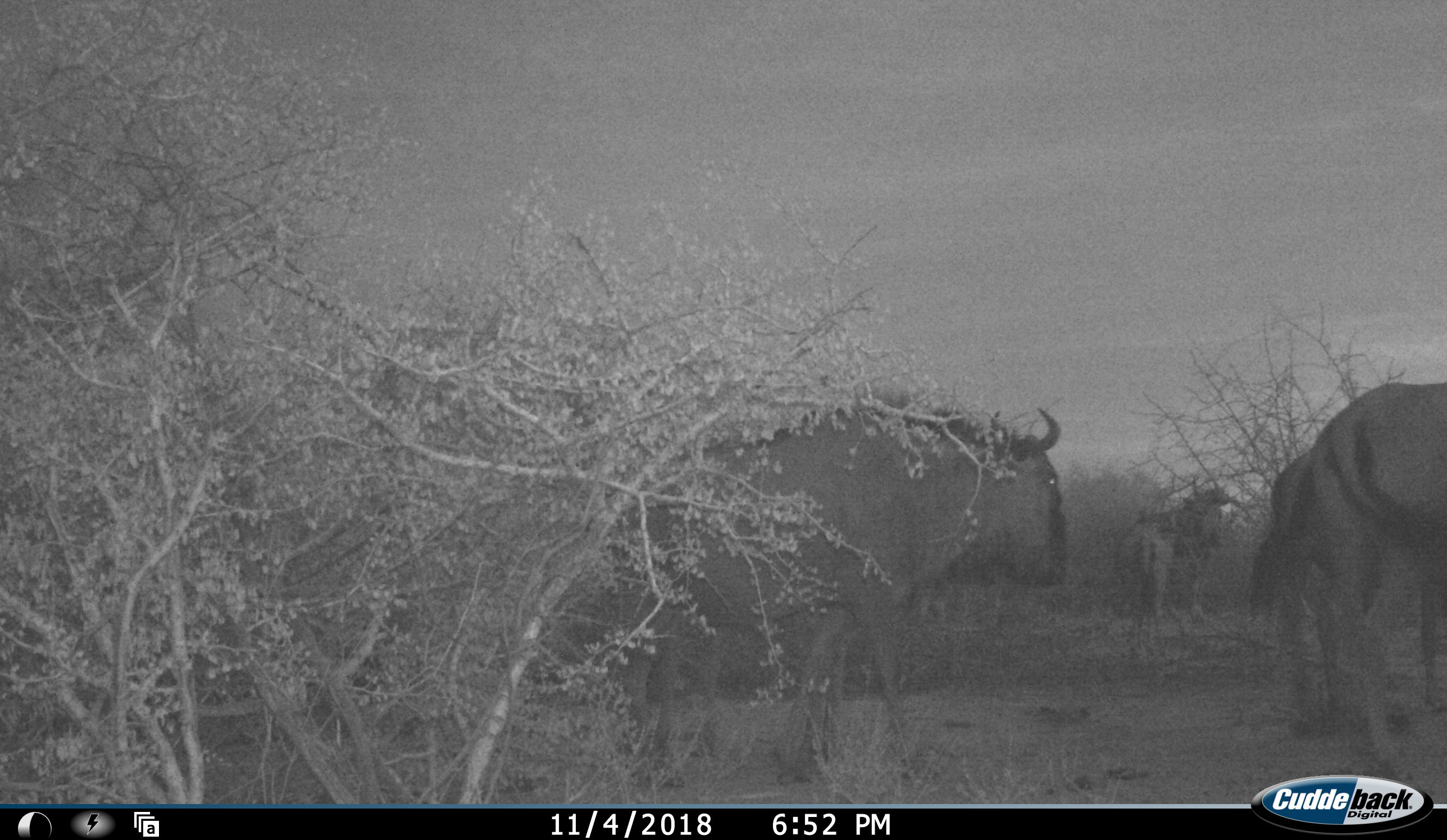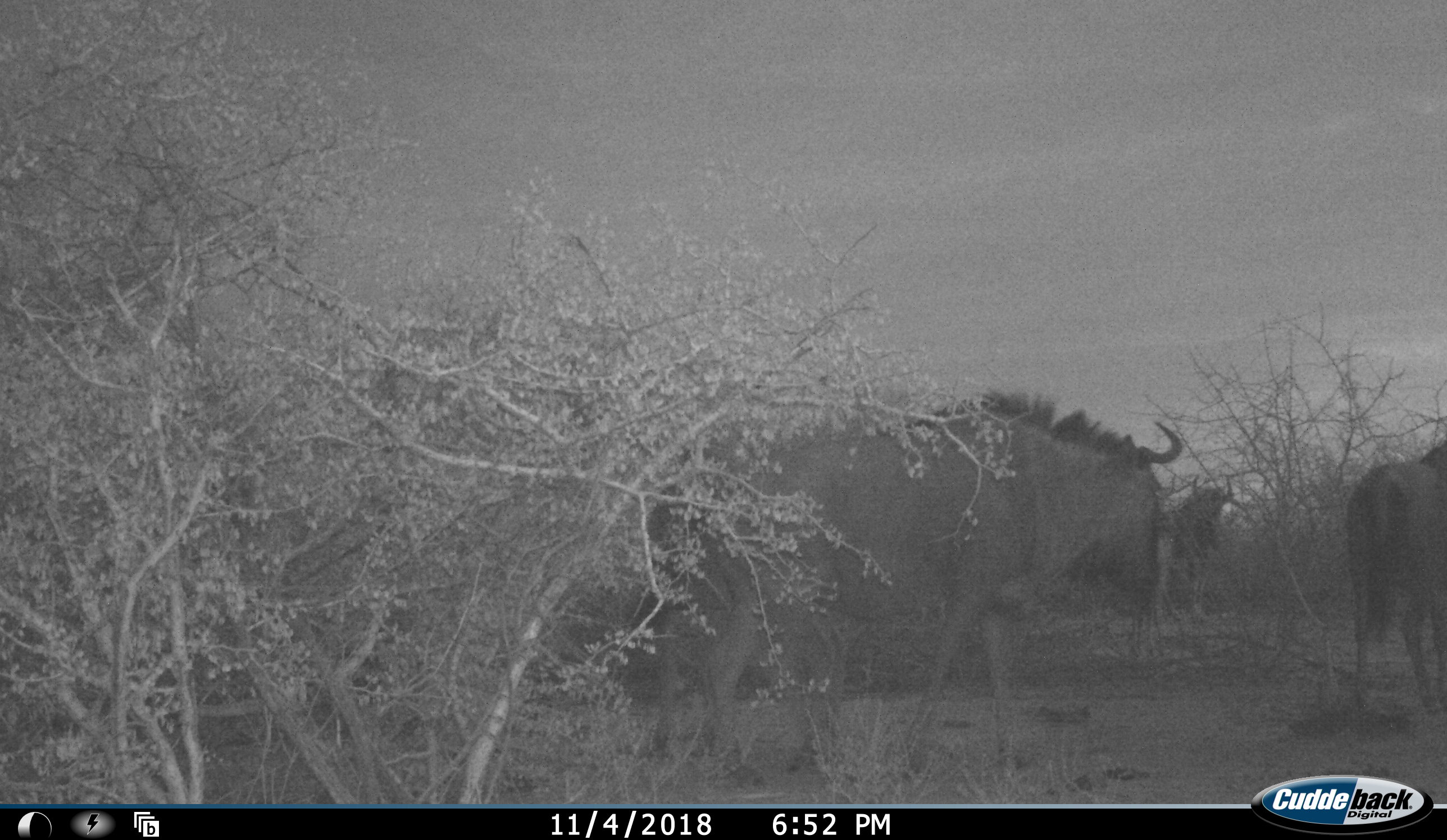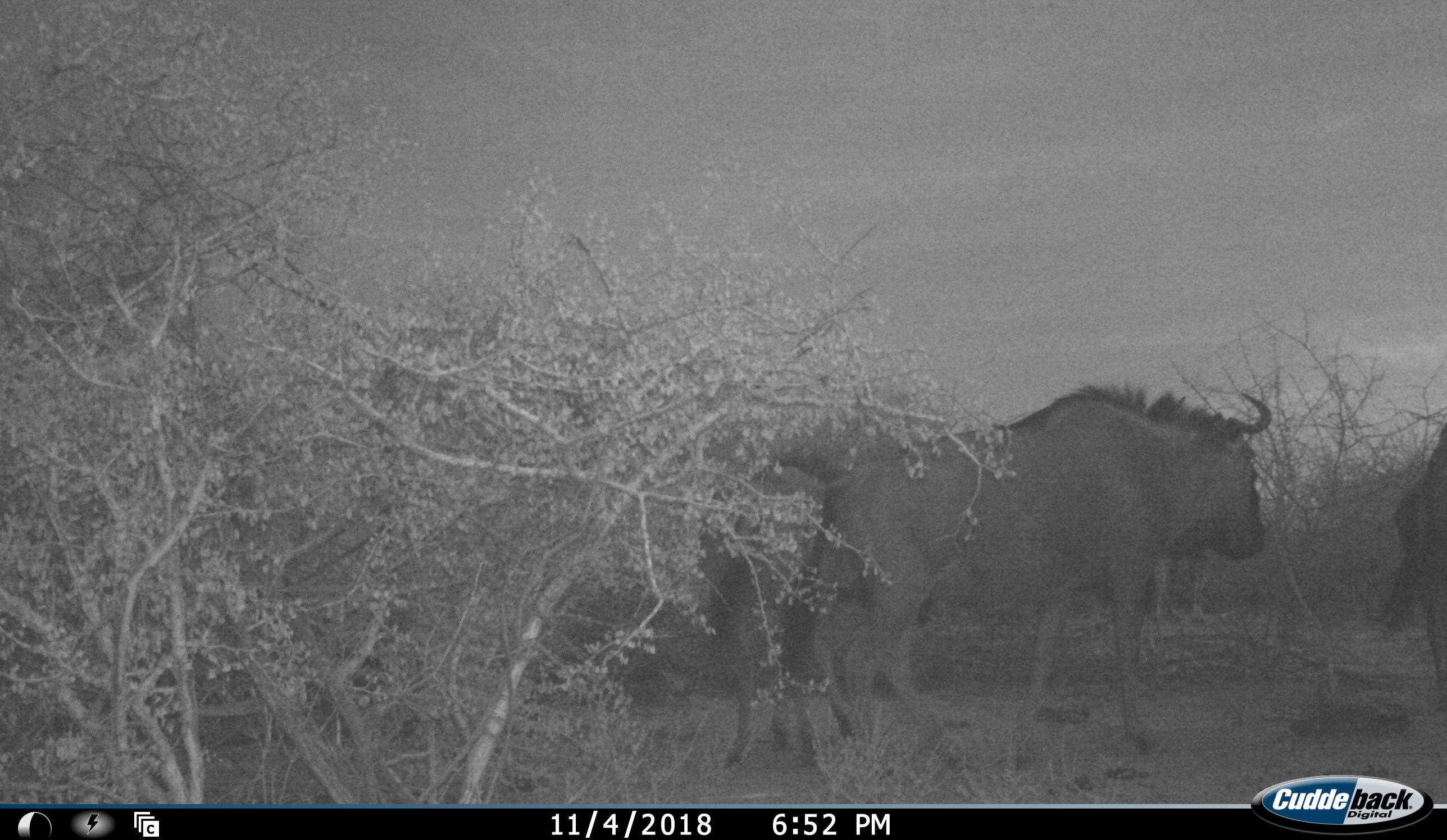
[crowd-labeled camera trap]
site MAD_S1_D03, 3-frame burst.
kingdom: Animalia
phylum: Chordata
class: Mammalia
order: Artiodactyla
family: Bovidae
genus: Connochaetes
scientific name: Connochaetes taurinus taurinus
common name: blue wildebeest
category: wildebeestblue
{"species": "wildebeestblue (blue wildebeest) (Connochaetes taurinus taurinus)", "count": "4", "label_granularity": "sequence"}